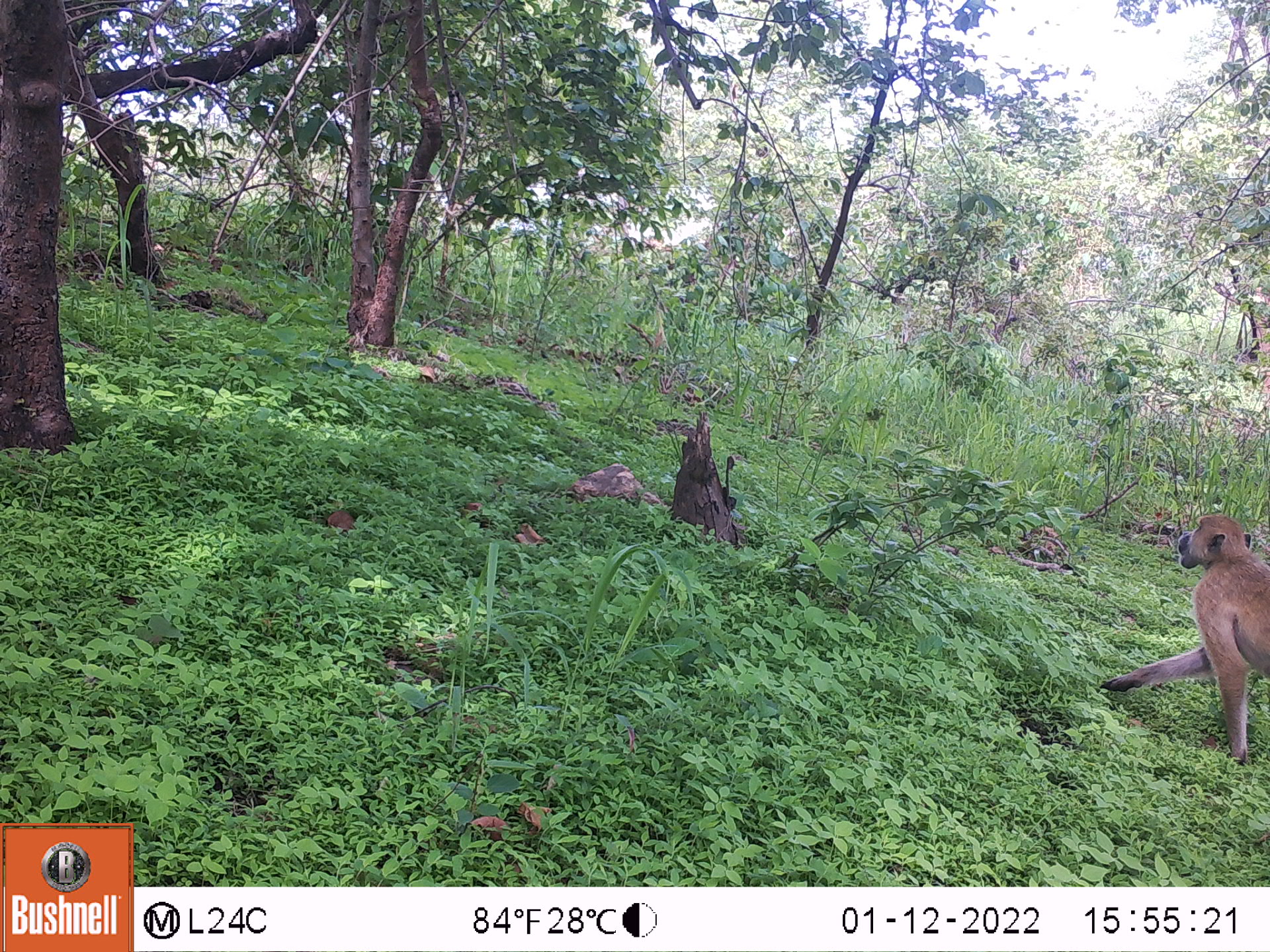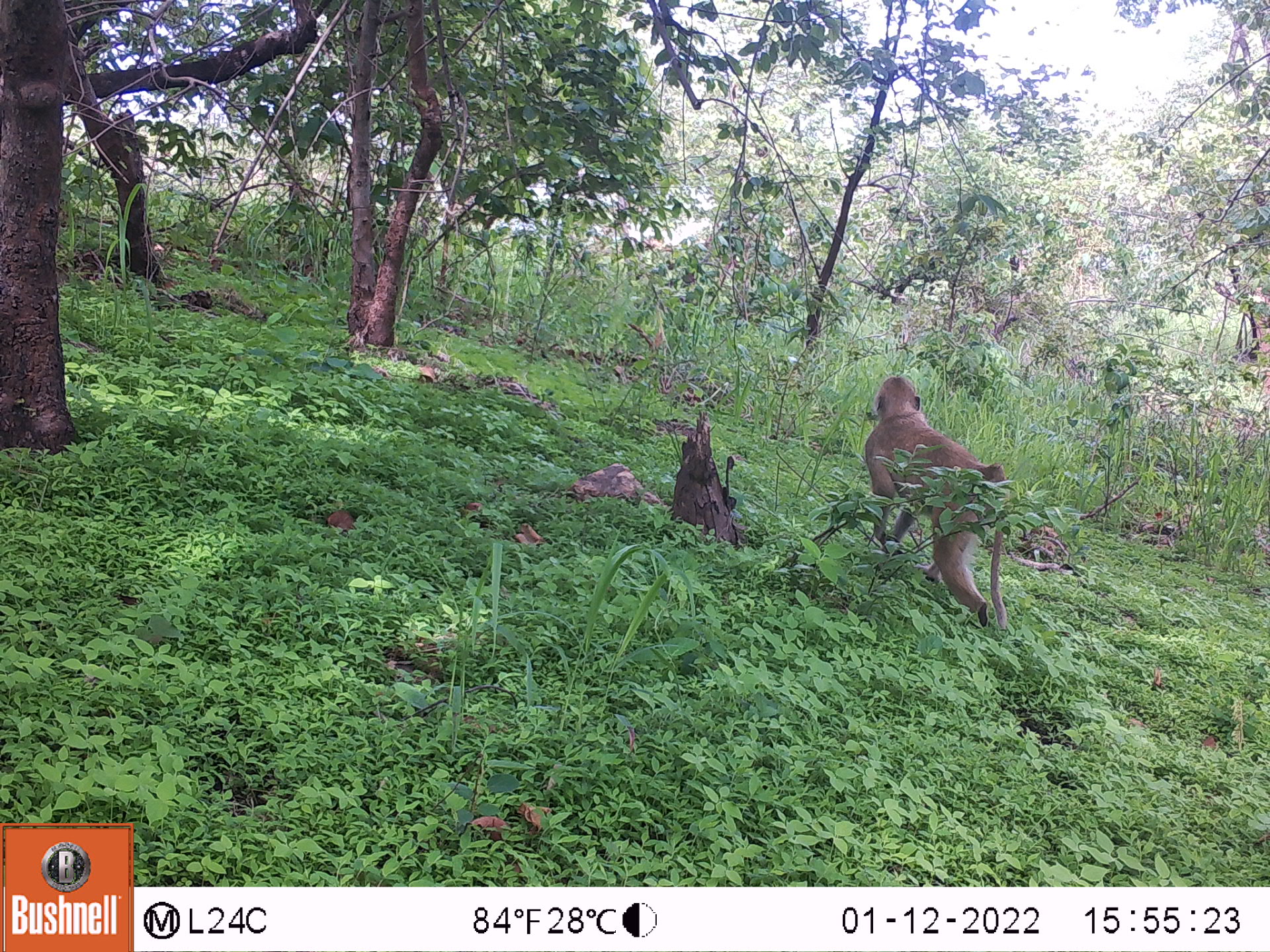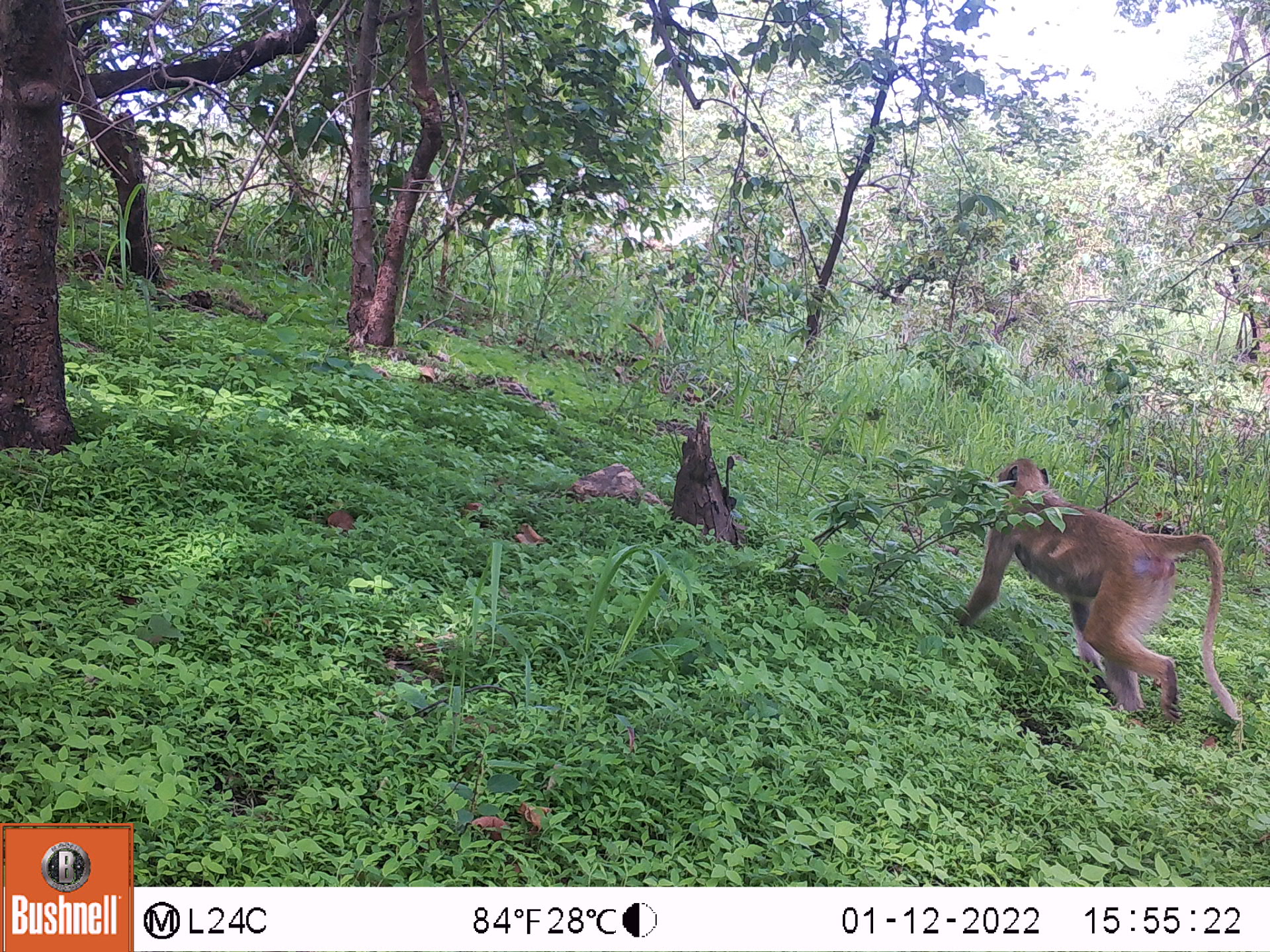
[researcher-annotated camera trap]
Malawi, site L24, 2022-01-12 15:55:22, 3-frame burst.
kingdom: Animalia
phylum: Chordata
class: Mammalia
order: Primates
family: Cercopithecidae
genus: Papio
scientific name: Papio cynocephalus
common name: yellow baboon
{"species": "yellow baboon (Papio cynocephalus)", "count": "1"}